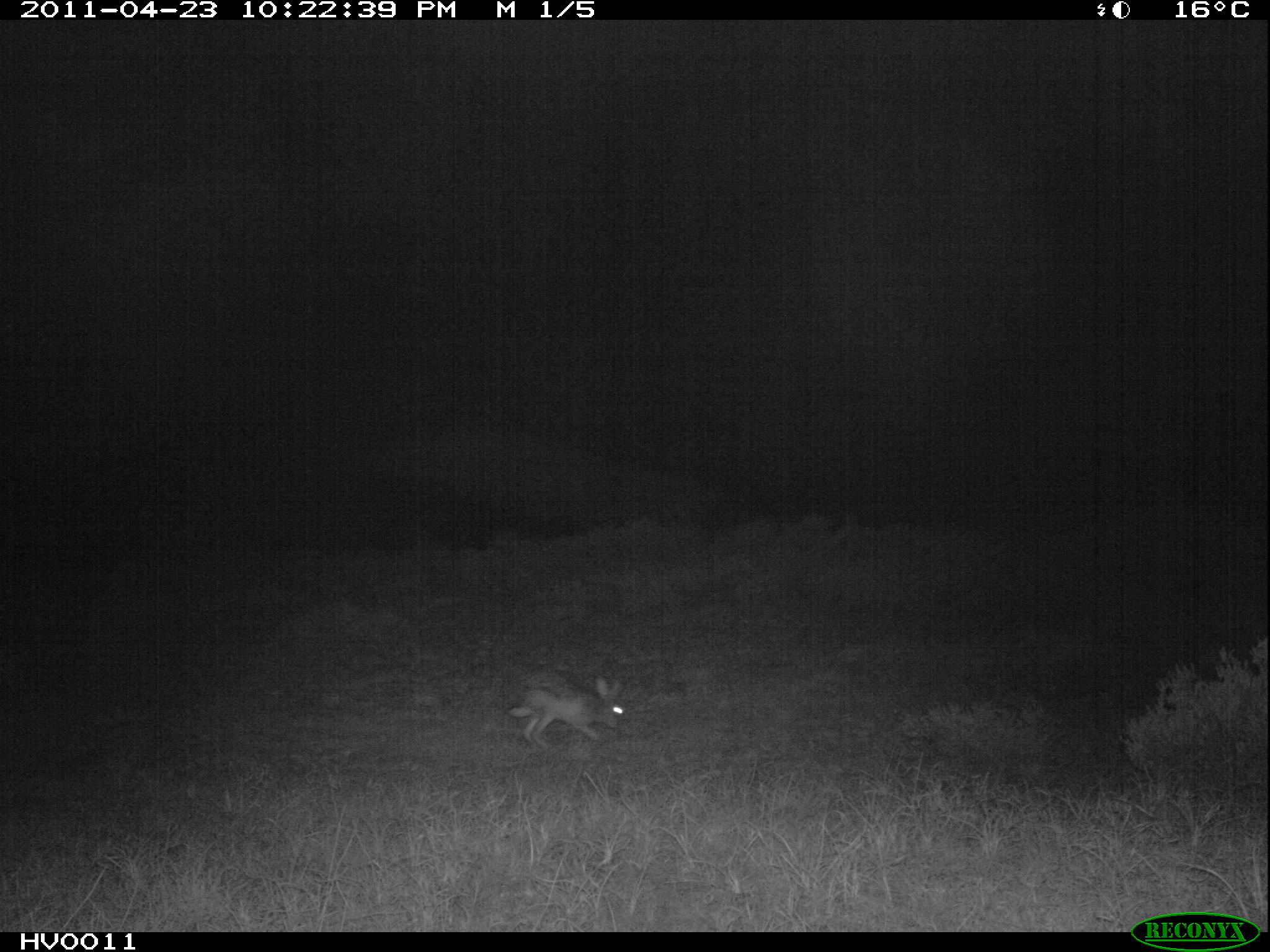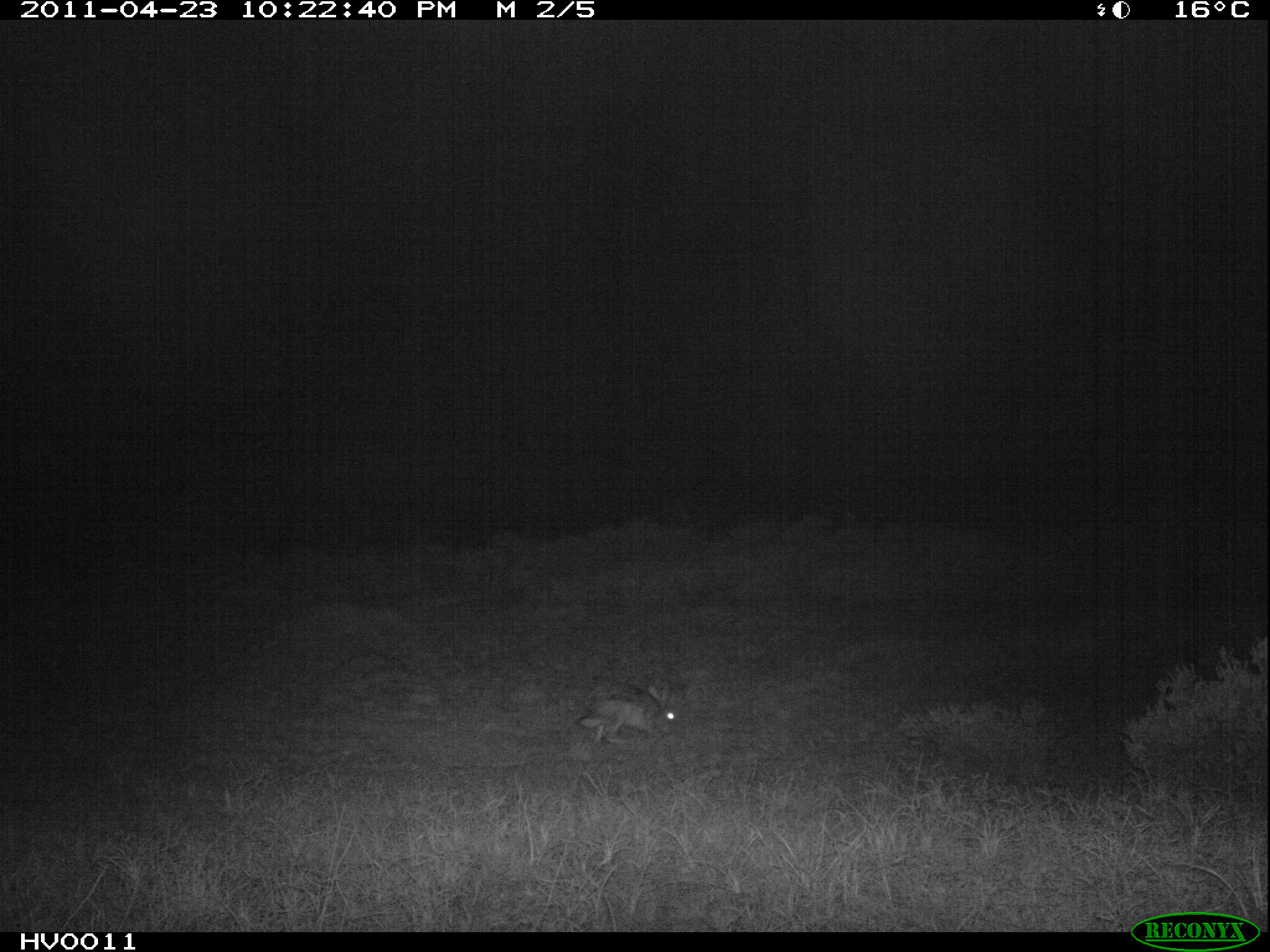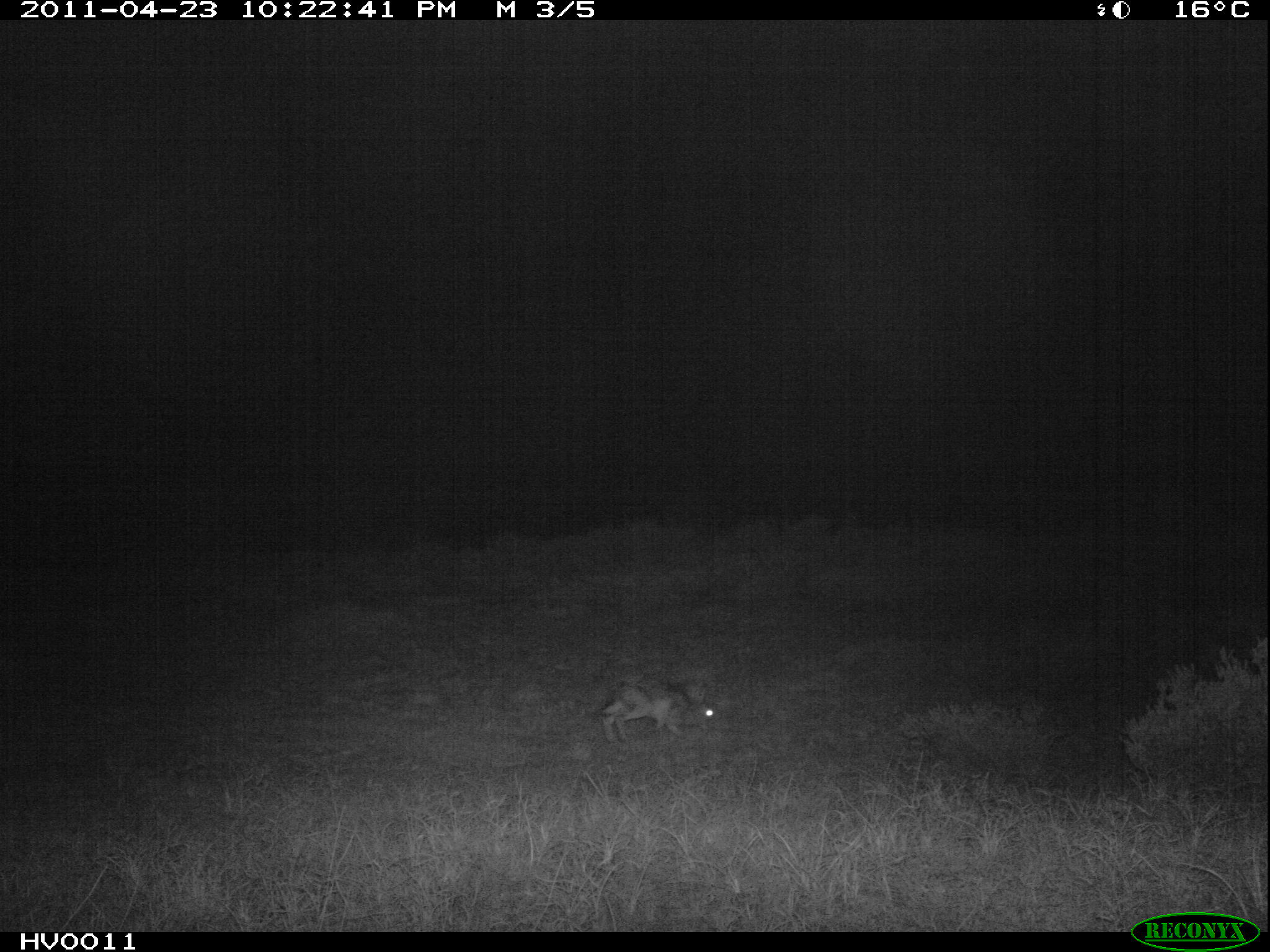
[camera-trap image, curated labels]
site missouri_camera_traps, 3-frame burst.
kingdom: Animalia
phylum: Chordata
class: Mammalia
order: Lagomorpha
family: Leporidae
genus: Lepus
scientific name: Lepus europaeus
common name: european hare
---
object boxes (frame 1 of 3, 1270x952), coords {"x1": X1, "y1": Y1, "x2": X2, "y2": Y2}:
european hare: {"x1": 499, "y1": 669, "x2": 642, "y2": 760}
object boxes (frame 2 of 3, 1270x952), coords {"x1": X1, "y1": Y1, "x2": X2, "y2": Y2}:
european hare: {"x1": 569, "y1": 670, "x2": 691, "y2": 758}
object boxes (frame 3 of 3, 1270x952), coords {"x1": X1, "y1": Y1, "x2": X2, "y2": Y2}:
european hare: {"x1": 589, "y1": 670, "x2": 729, "y2": 754}